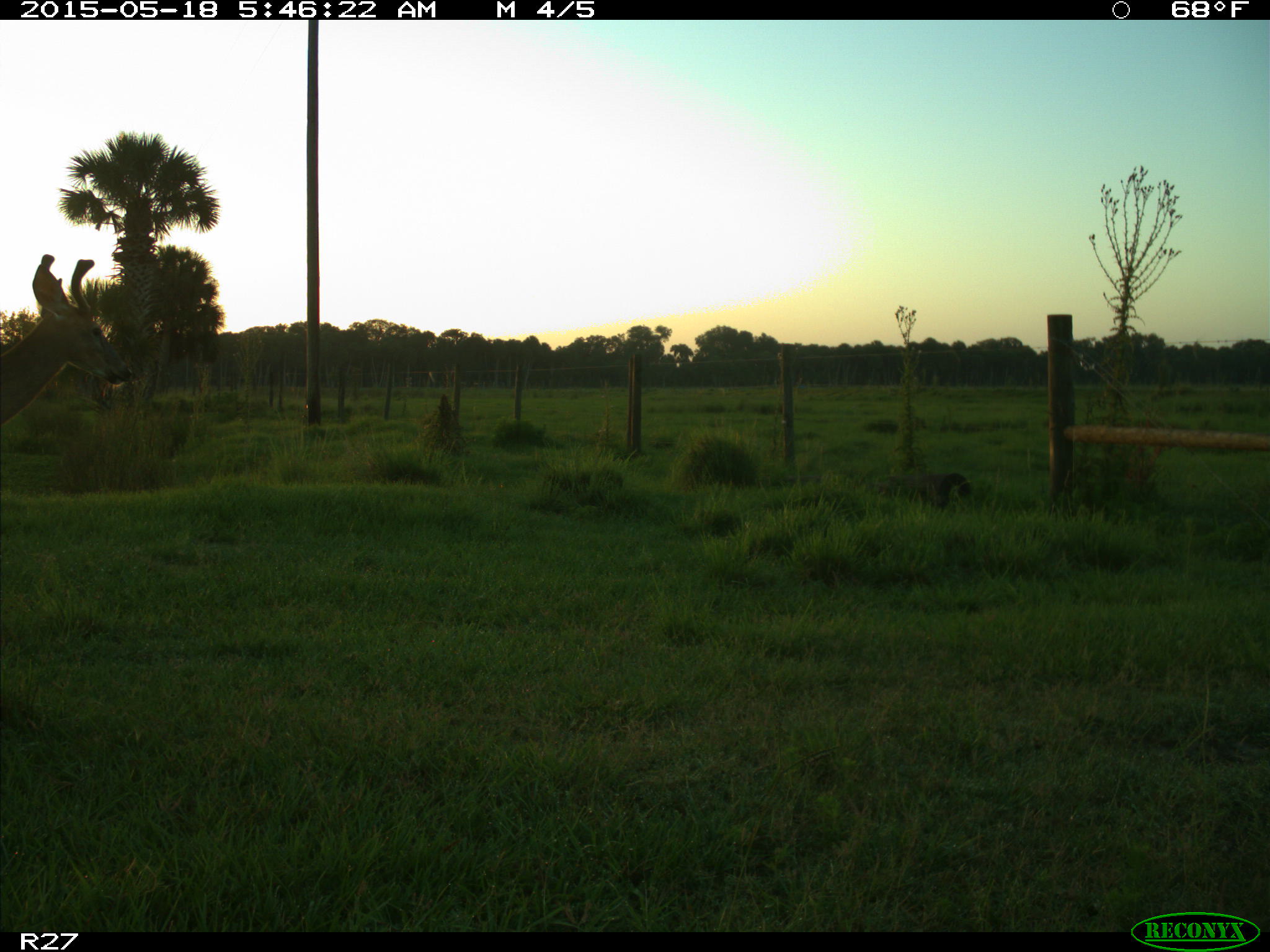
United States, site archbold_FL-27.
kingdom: Animalia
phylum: Chordata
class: Mammalia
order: Artiodactyla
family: Cervidae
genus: Odocoileus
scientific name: Odocoileus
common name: deer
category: unidentified deer